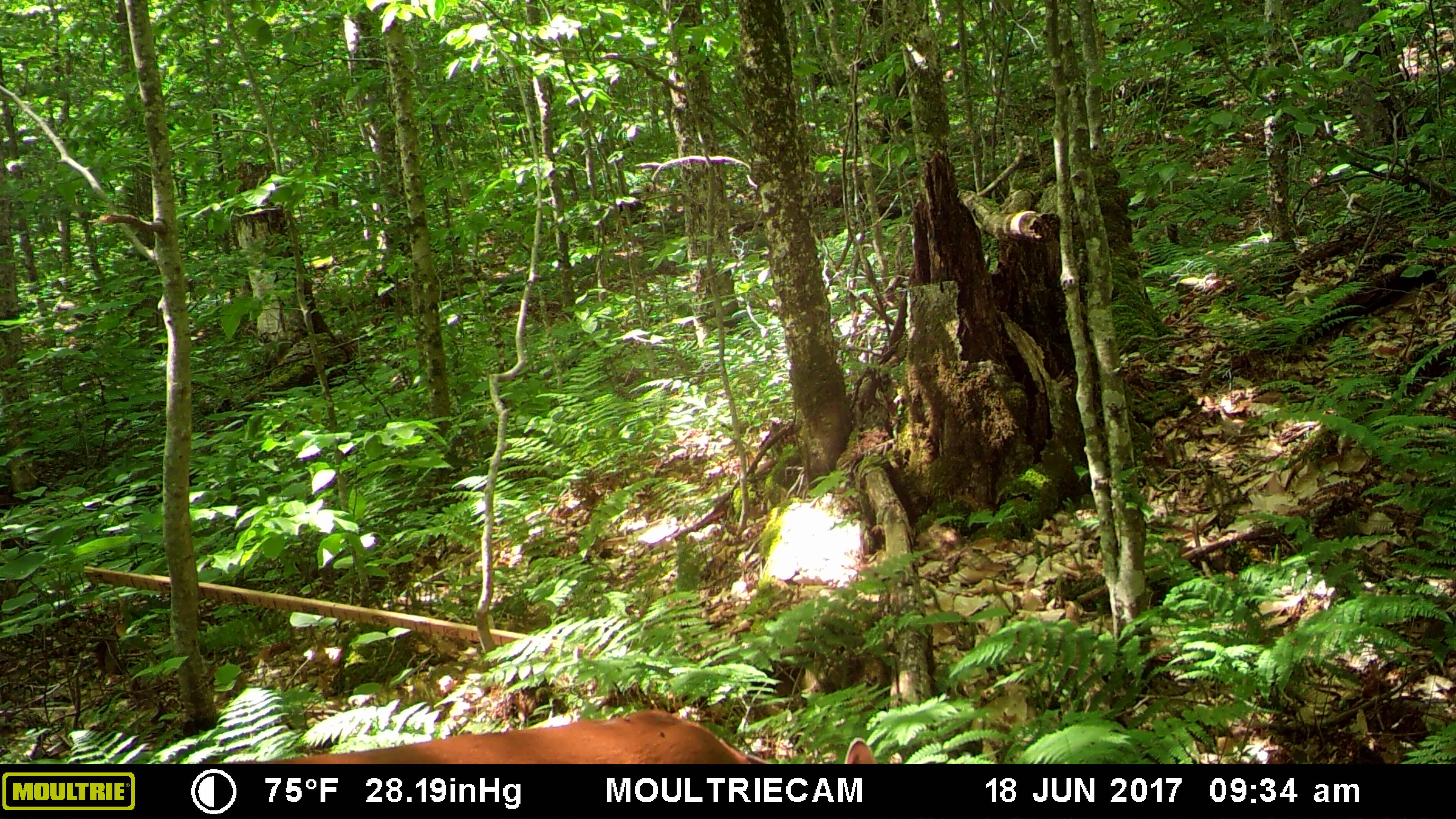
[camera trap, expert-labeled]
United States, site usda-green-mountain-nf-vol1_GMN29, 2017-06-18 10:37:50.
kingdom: Animalia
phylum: Chordata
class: Mammalia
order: Artiodactyla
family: Cervidae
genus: Odocoileus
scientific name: Odocoileus virginianus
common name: white-tailed deer